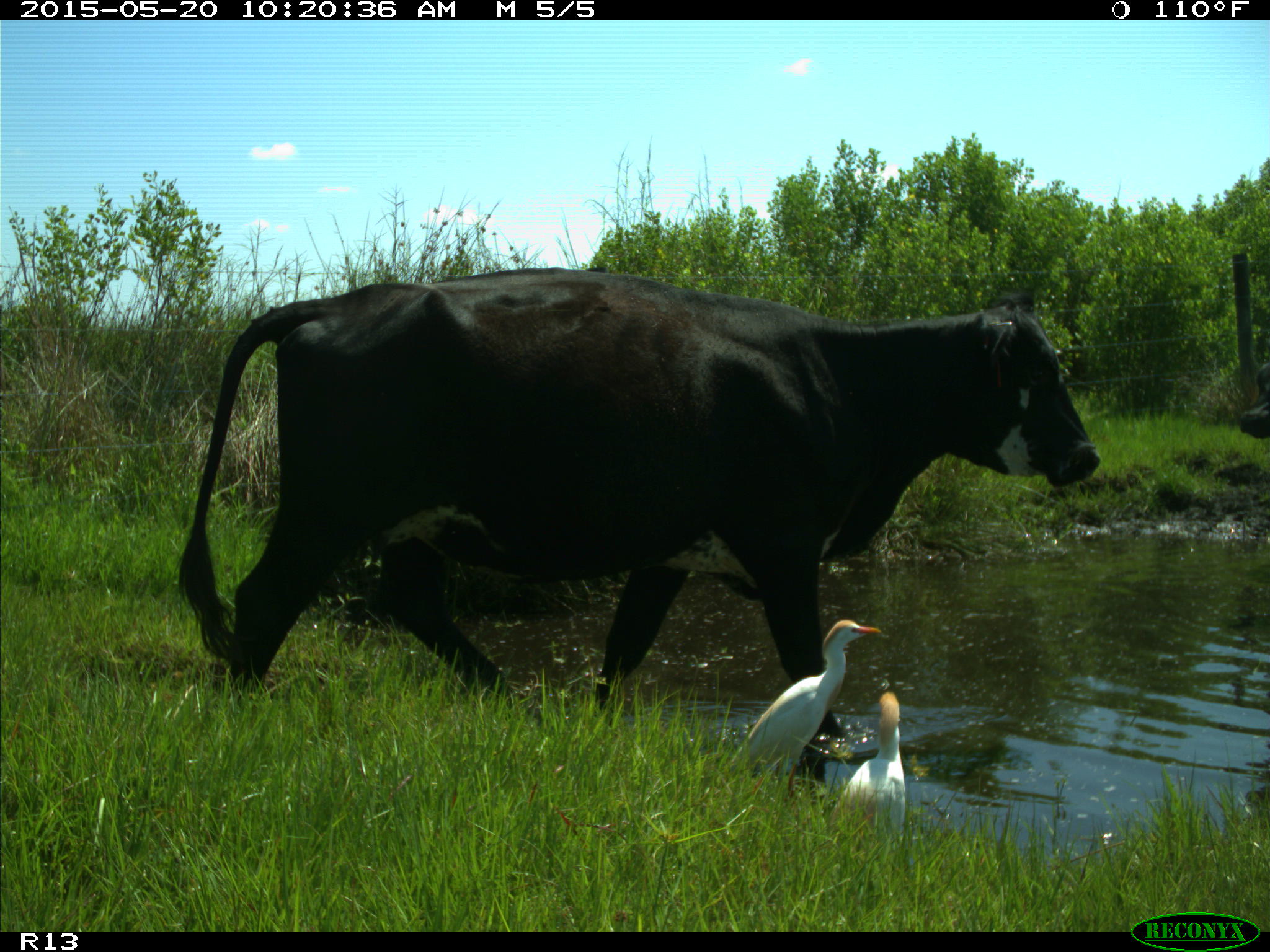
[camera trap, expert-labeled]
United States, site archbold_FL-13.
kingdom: Animalia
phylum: Chordata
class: Mammalia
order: Artiodactyla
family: Bovidae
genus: Bos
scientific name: Bos taurus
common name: domestic cow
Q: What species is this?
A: Bos taurus (domestic cow).